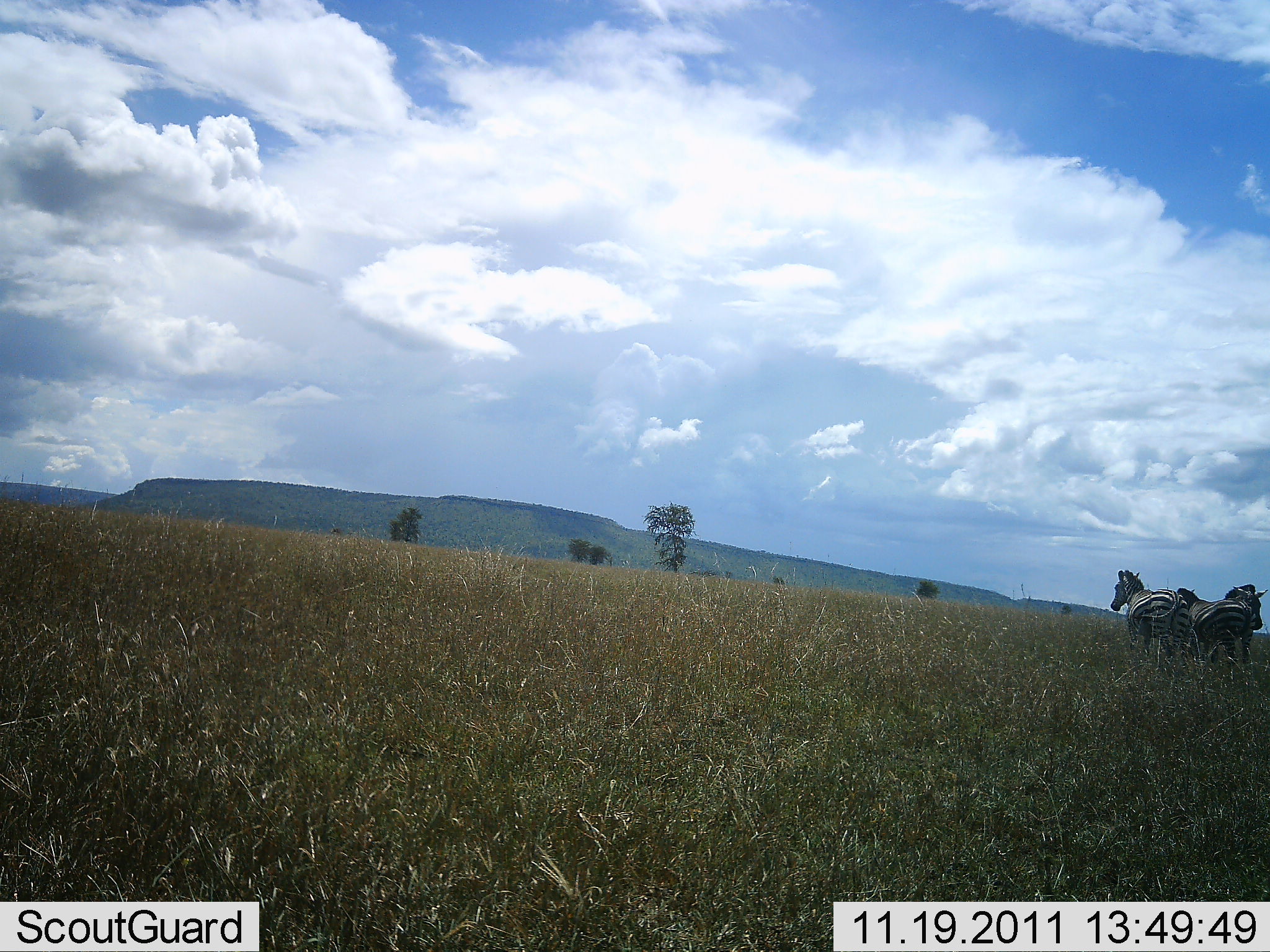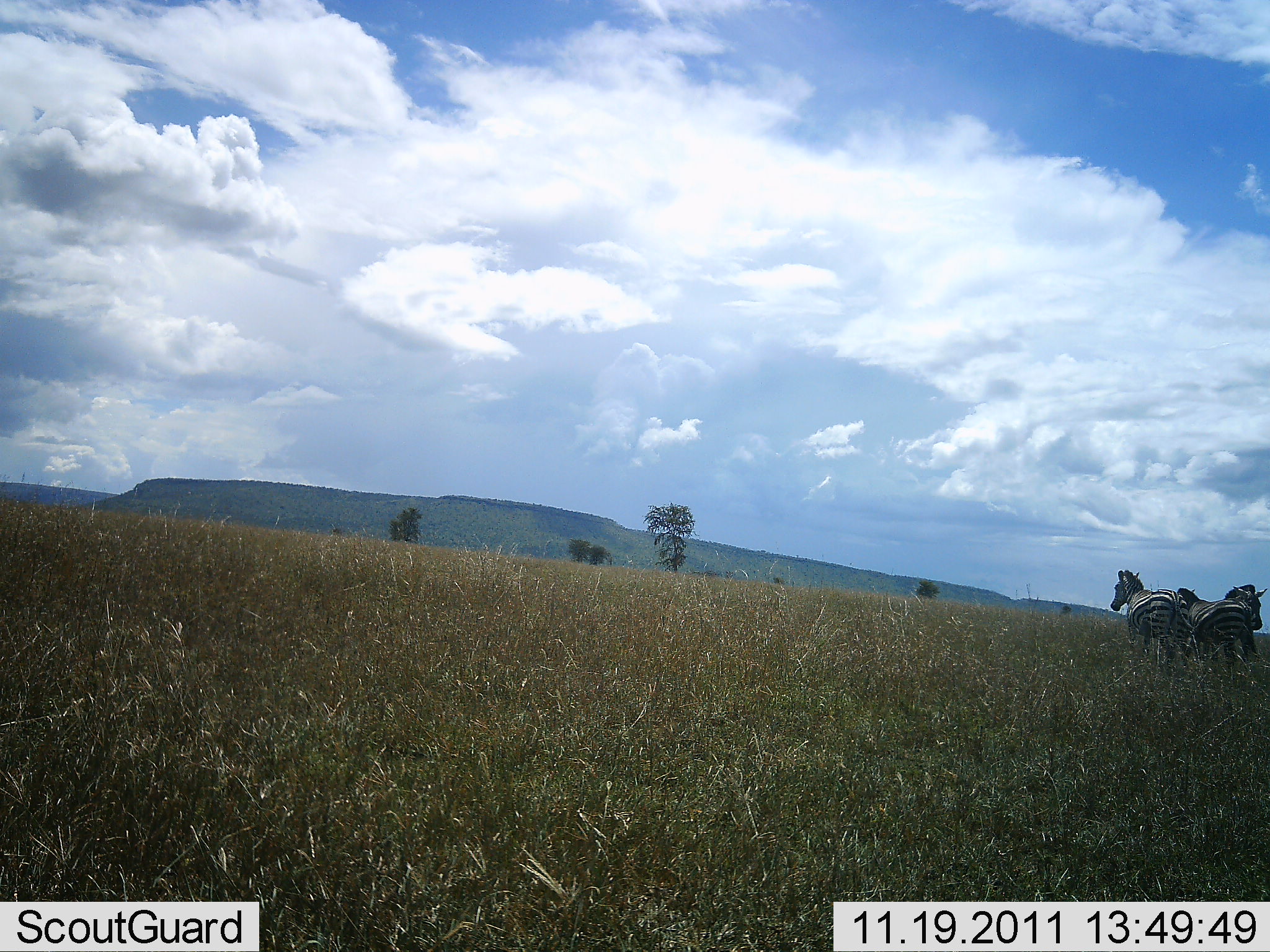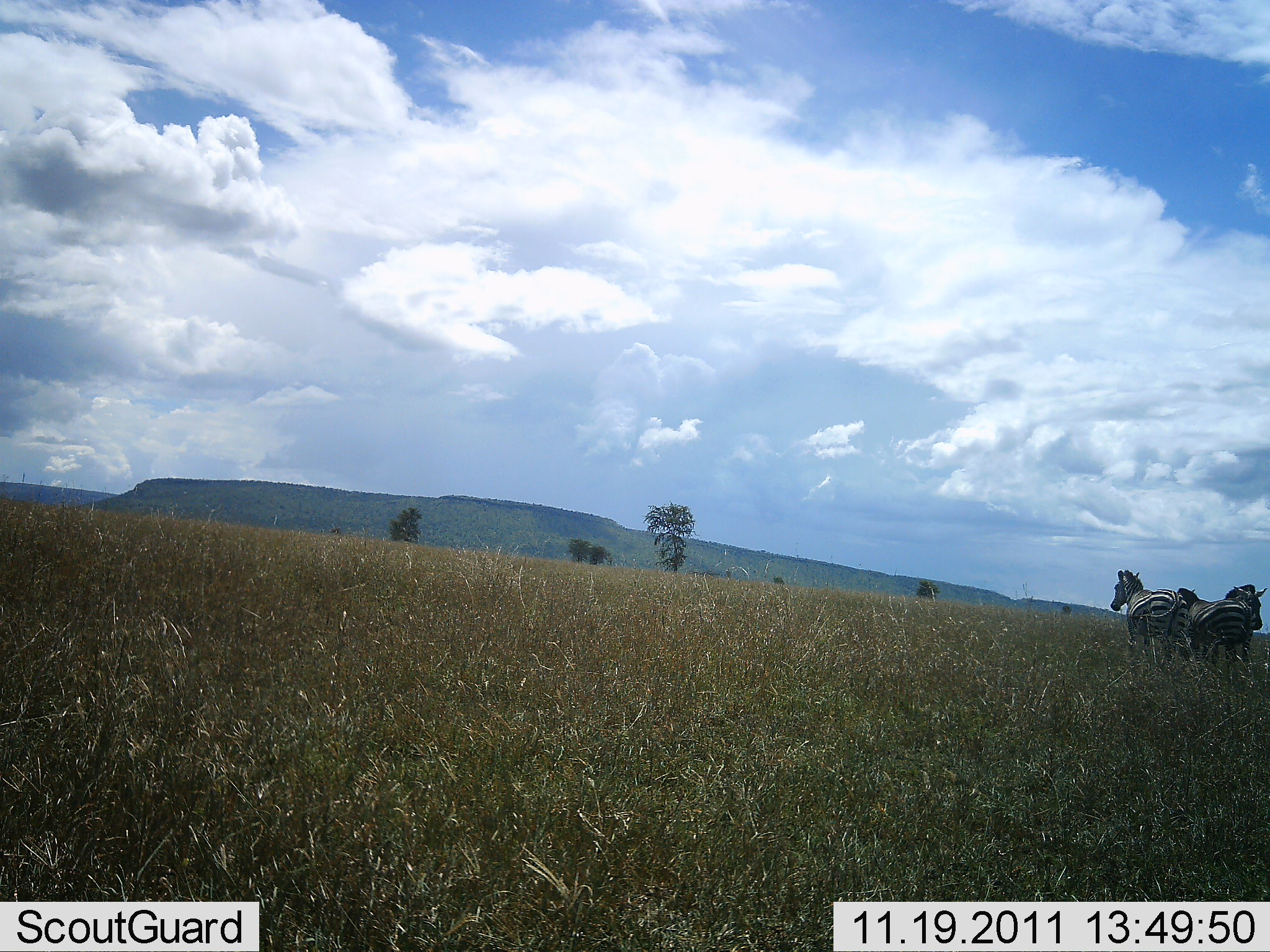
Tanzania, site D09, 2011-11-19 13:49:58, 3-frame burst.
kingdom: Animalia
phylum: Chordata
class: Mammalia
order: Perissodactyla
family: Equidae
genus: Equus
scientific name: Equus quagga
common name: plains zebra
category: zebra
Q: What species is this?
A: Zebra (plains zebra) (Equus quagga).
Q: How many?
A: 3.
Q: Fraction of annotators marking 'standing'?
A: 100%.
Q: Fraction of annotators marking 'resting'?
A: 0%.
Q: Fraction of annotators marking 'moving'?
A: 0%.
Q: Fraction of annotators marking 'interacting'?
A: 0%.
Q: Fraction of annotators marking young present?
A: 0%.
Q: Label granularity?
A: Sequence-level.